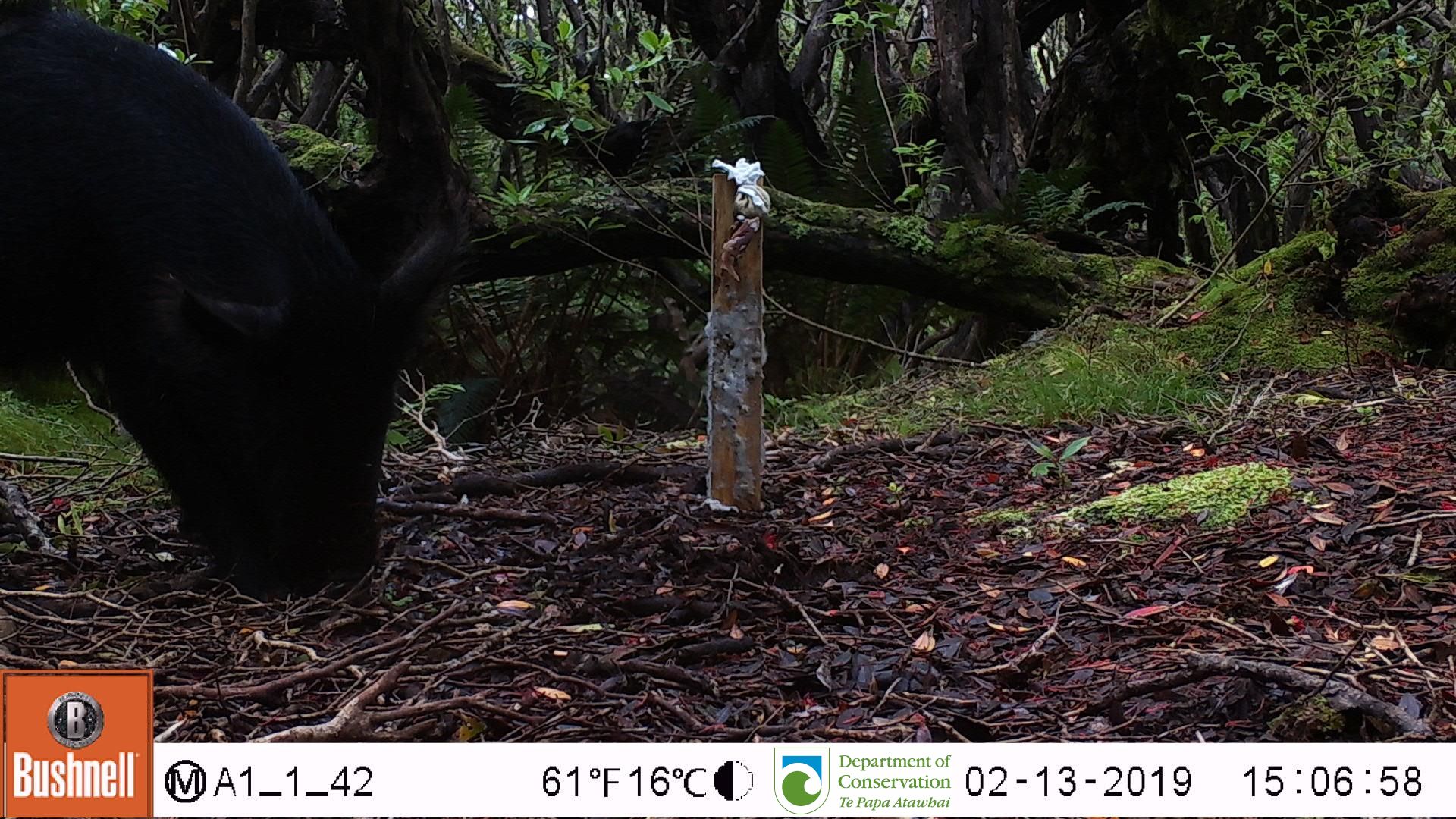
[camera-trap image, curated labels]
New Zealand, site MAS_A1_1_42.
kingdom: Animalia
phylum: Chordata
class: Mammalia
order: Artiodactyla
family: Suidae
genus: Sus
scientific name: Sus scrofa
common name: pig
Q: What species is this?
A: Pig (Sus scrofa).